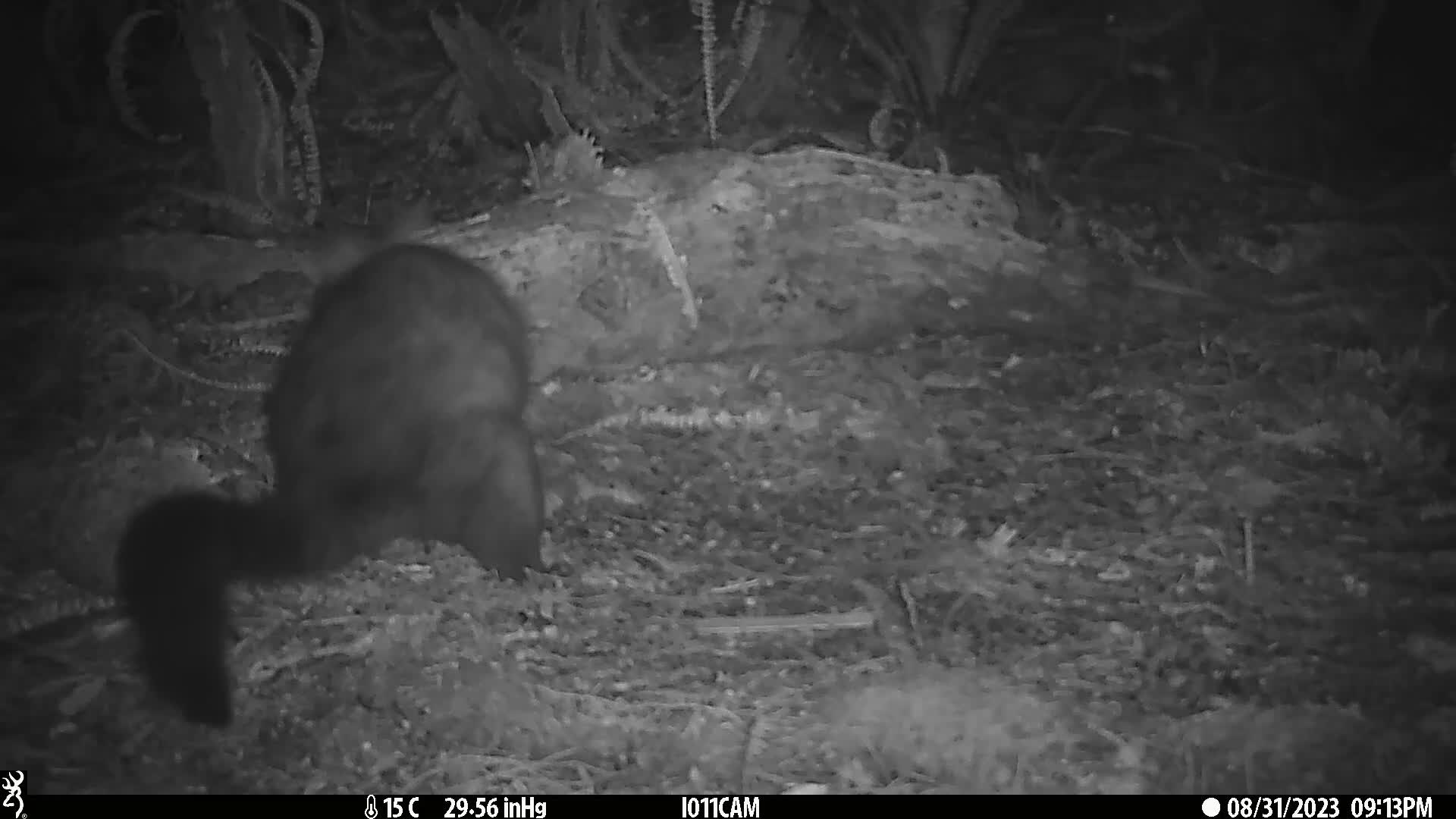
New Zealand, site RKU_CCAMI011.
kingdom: Animalia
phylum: Chordata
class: Mammalia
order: Diprotodontia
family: Phalangeridae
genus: Trichosurus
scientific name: Trichosurus vulpecula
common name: common brushtail possum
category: possum